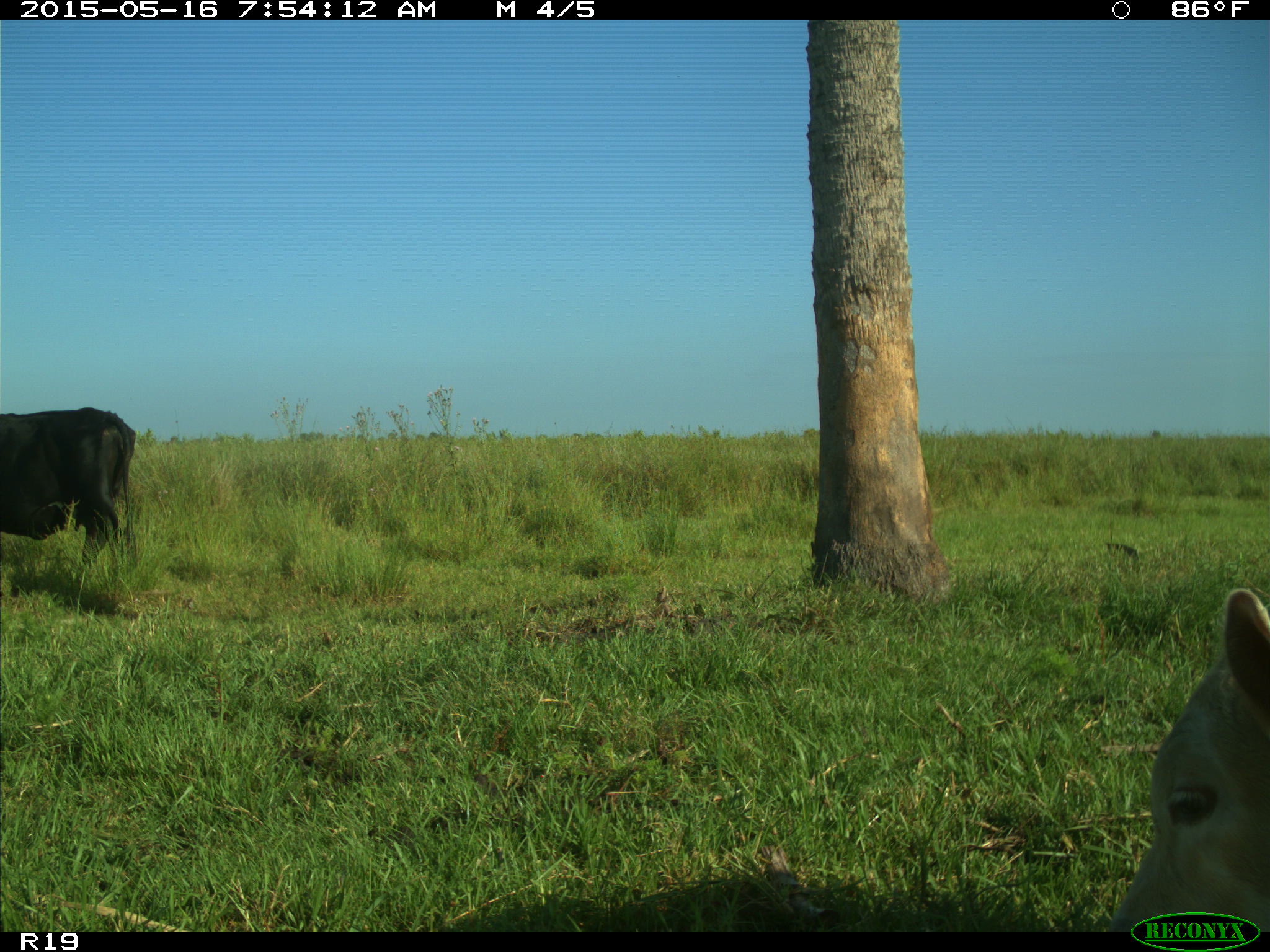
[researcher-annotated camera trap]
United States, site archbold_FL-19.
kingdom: Animalia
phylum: Chordata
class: Mammalia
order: Artiodactyla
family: Bovidae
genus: Bos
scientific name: Bos taurus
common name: domestic cow